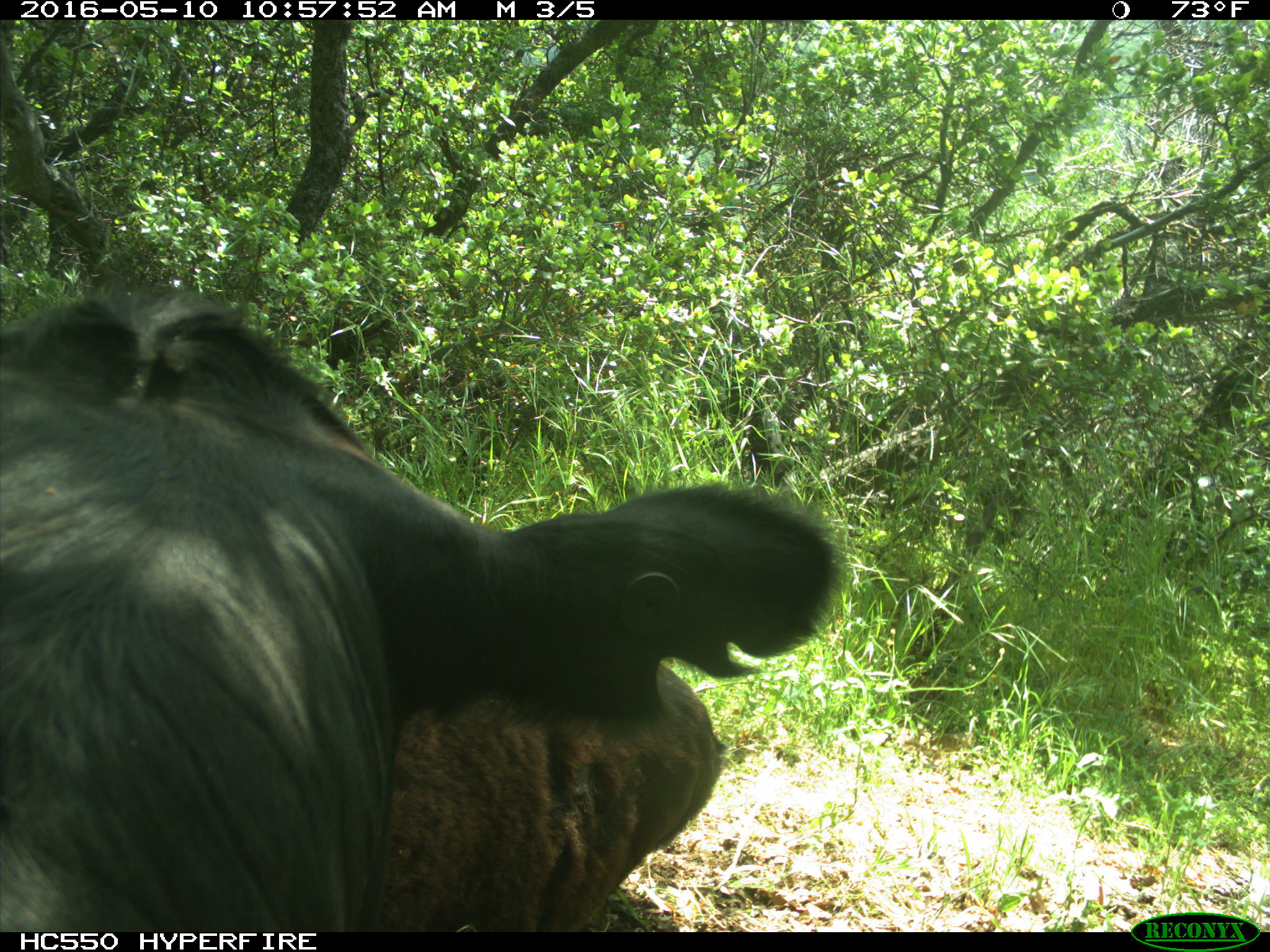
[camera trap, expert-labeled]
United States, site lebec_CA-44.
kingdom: Animalia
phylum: Chordata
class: Mammalia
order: Artiodactyla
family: Bovidae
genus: Bos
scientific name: Bos taurus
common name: domestic cow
Bos taurus (domestic cow).